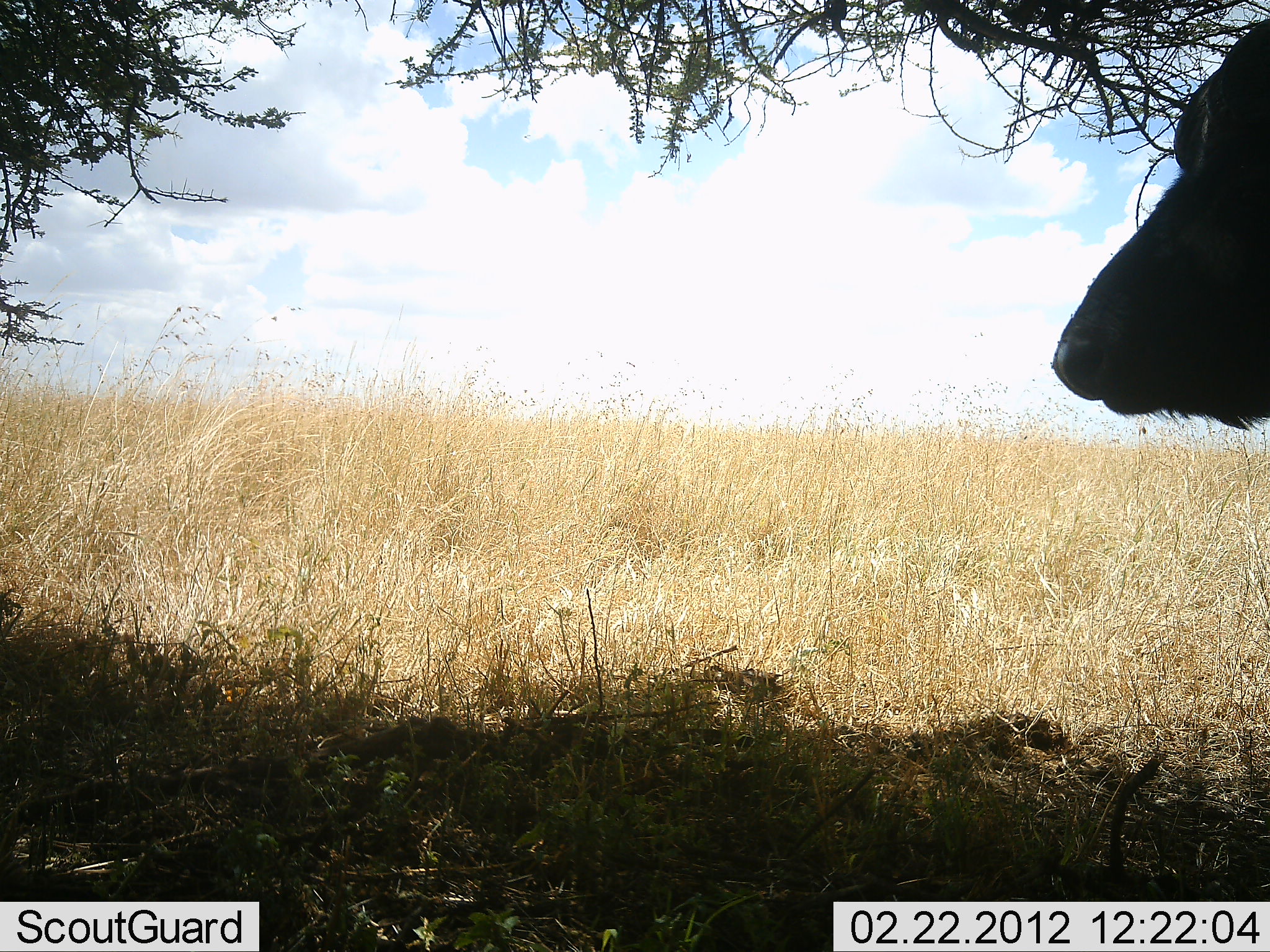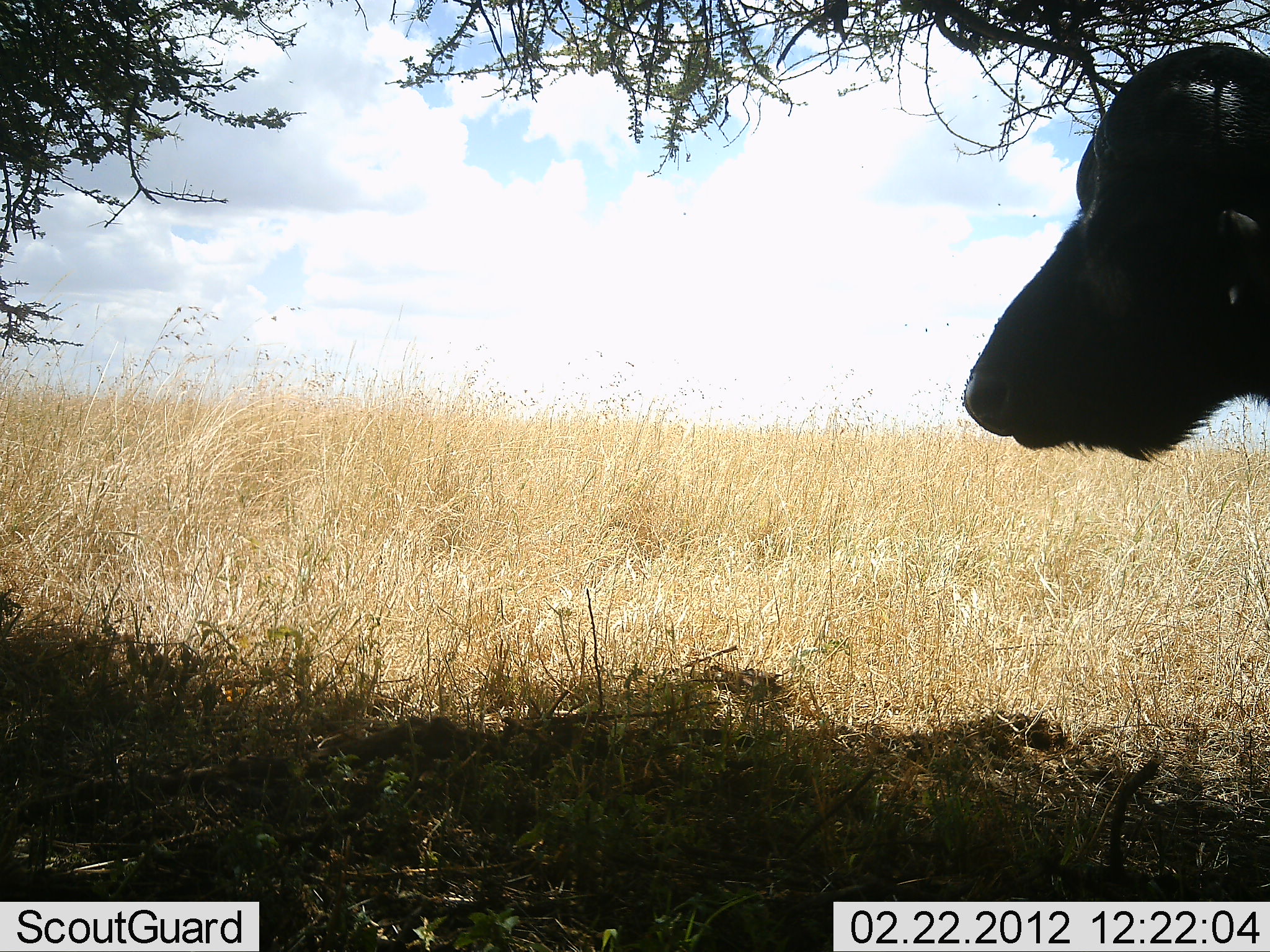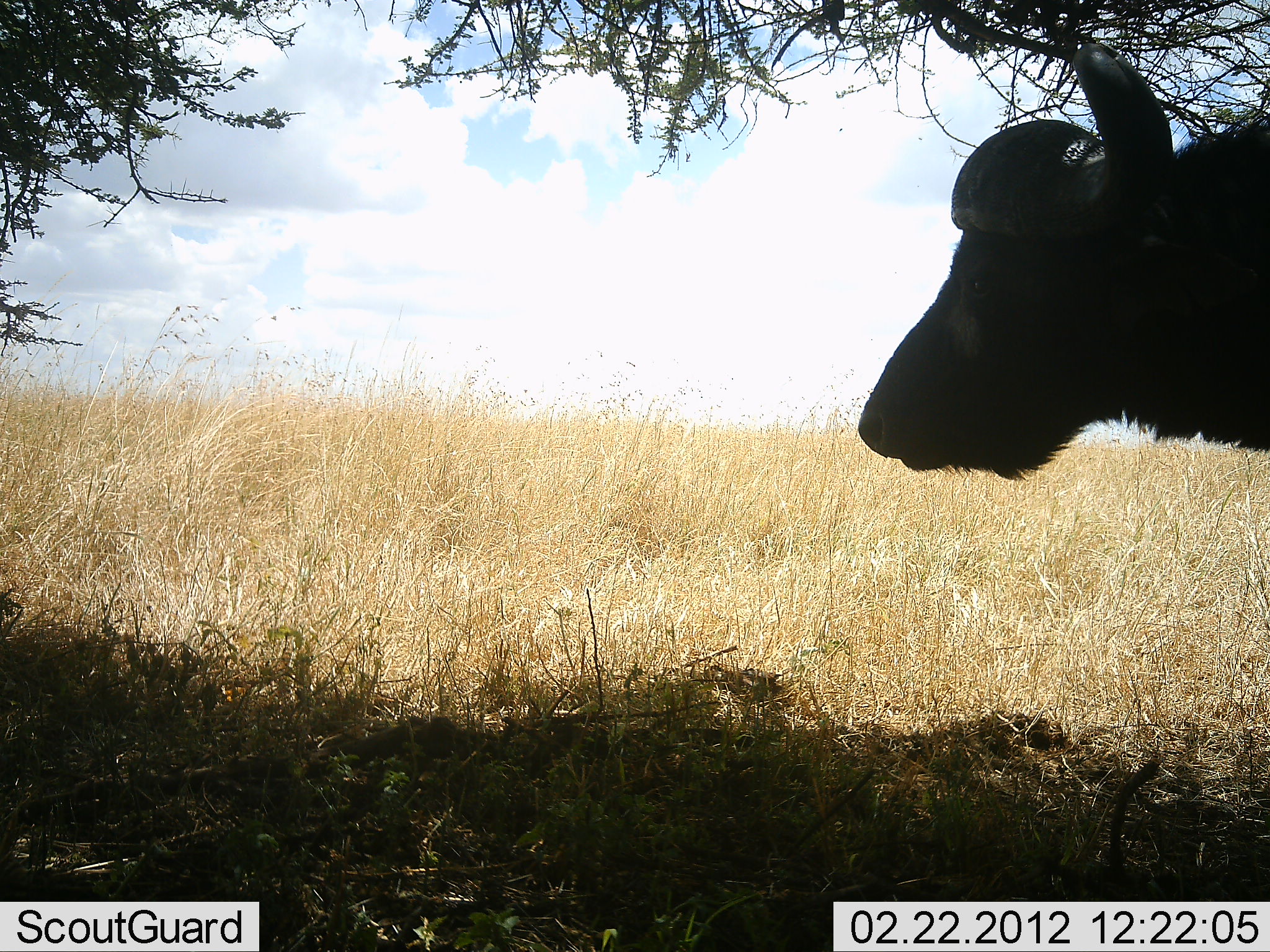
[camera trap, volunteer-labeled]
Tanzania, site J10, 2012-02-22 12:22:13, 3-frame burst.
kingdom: Animalia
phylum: Chordata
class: Mammalia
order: Artiodactyla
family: Bovidae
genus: Syncerus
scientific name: Syncerus caffer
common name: cape buffalo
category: buffalo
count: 1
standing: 21%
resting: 0%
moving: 74%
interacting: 0%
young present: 0%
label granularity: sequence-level